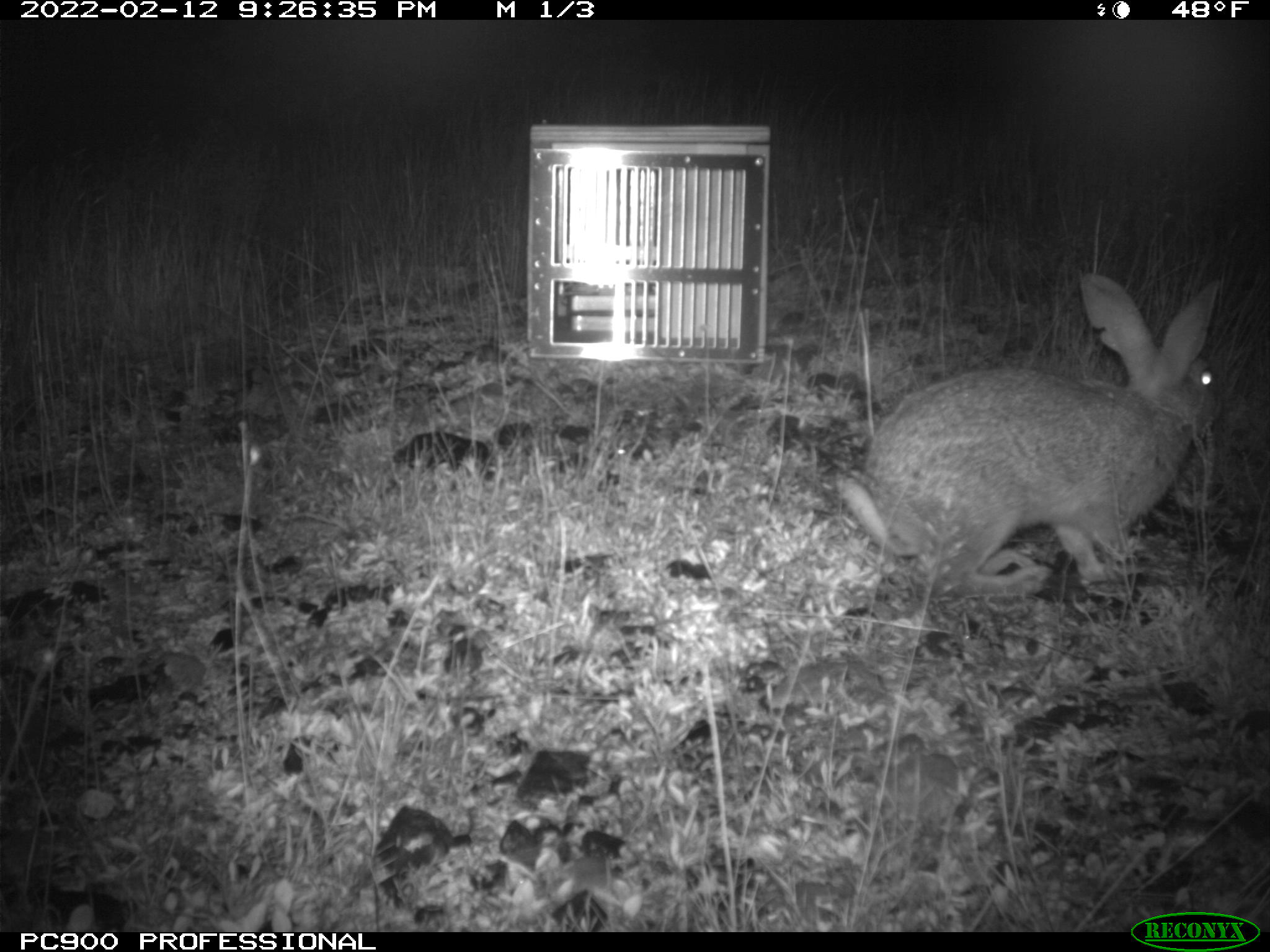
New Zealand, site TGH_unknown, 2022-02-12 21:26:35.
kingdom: Animalia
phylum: Chordata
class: Mammalia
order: Lagomorpha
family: Leporidae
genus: Oryctolagus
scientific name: Oryctolagus cuniculus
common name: european rabbit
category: rabbit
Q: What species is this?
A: Rabbit (european rabbit) (Oryctolagus cuniculus).